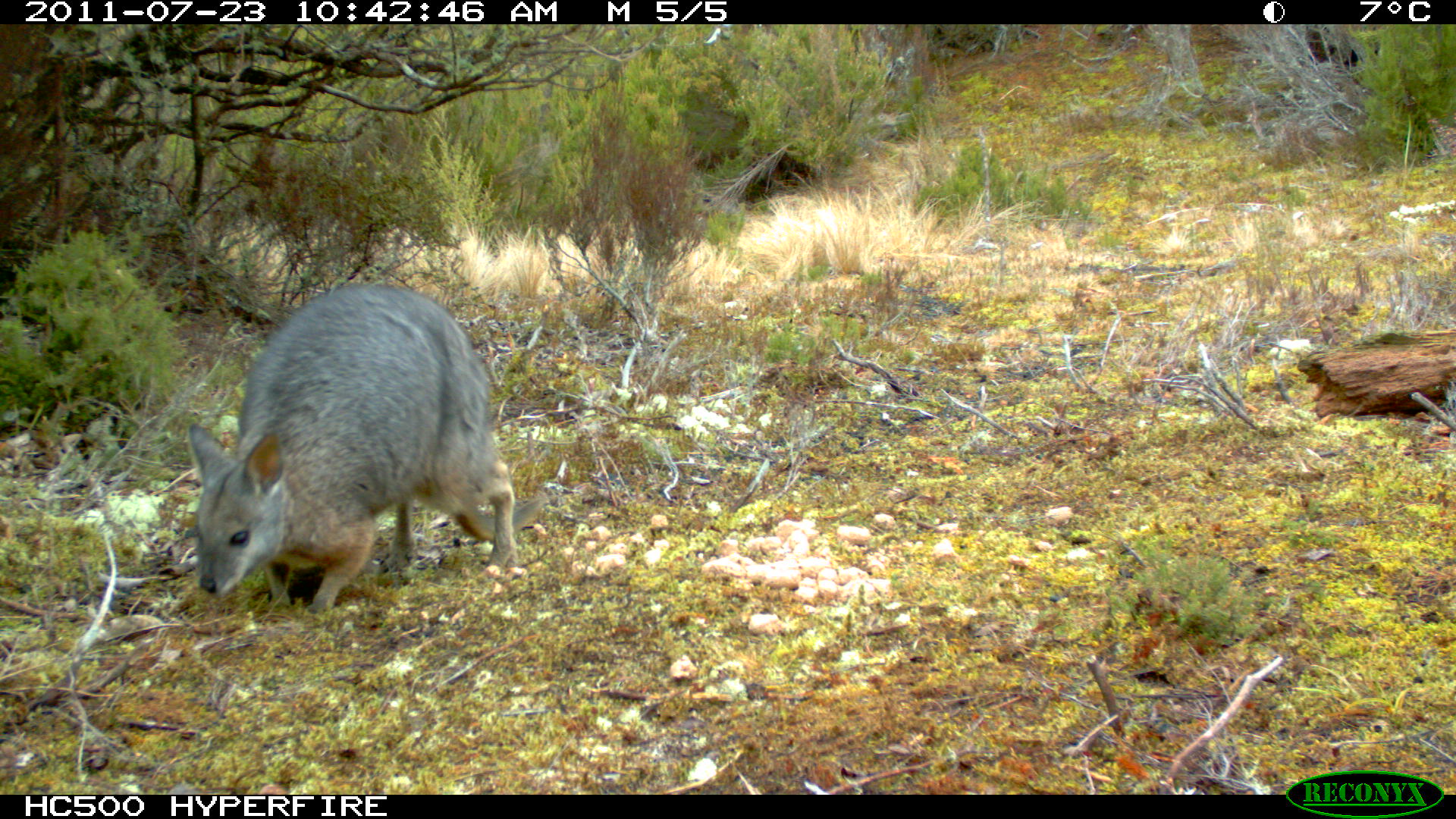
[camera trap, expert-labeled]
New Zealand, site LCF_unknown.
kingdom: Animalia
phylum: Chordata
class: Mammalia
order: Diprotodontia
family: Macropodidae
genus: Notamacropus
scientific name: Notamacropus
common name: wallaby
Wallaby (Notamacropus).